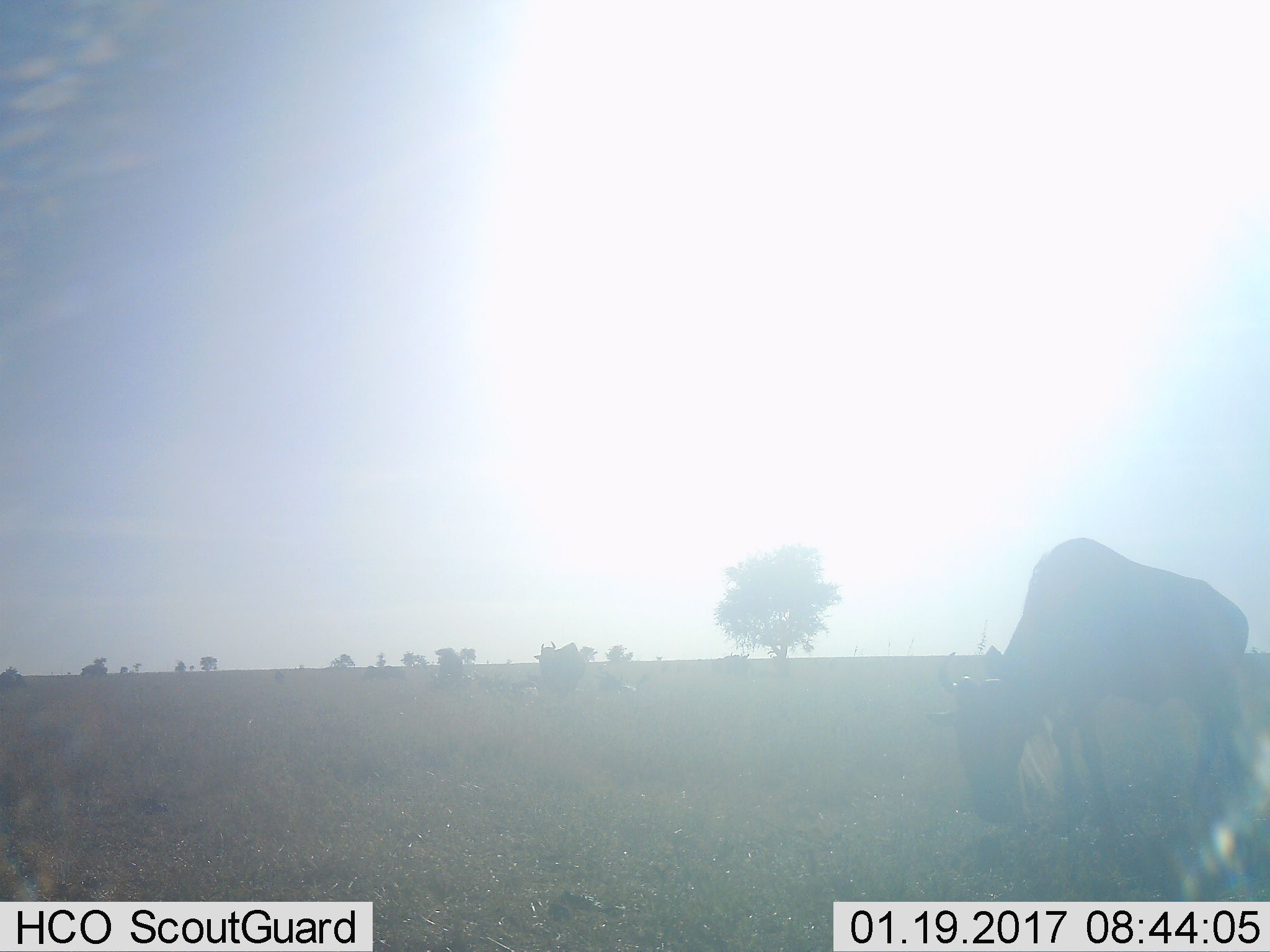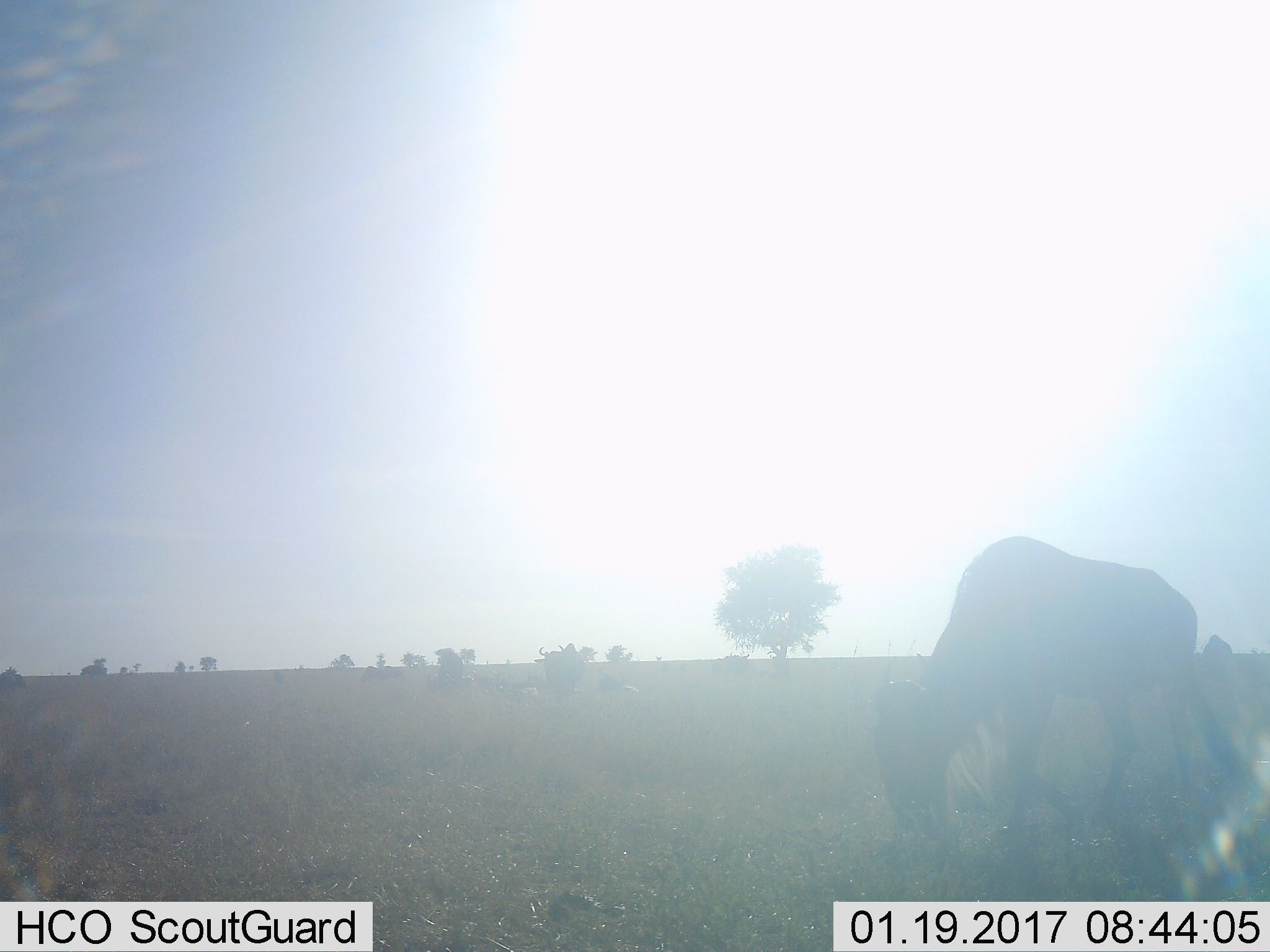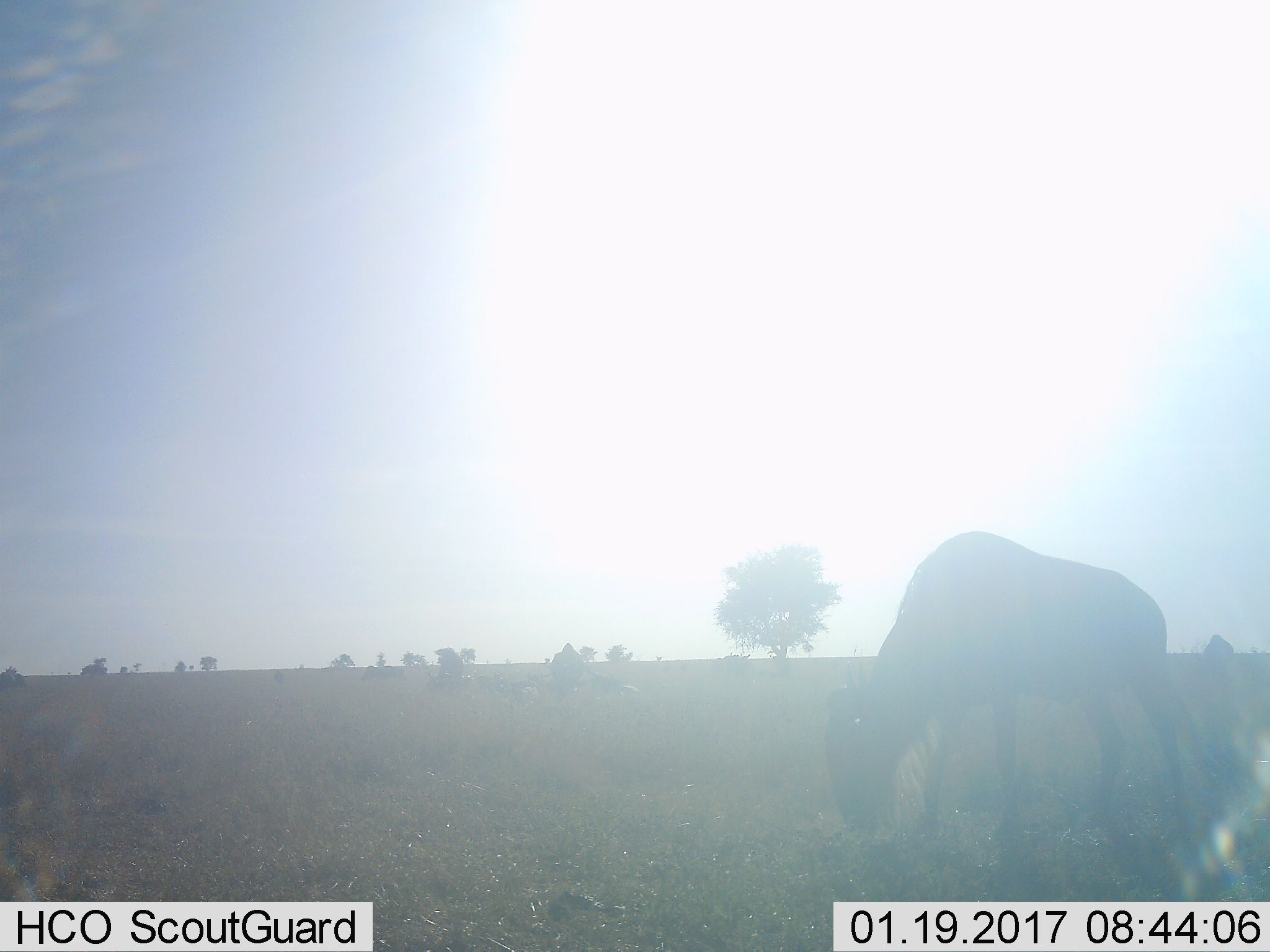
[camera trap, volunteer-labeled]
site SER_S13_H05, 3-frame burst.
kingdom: Animalia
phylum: Chordata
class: Mammalia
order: Artiodactyla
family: Bovidae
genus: Connochaetes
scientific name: Connochaetes taurinus taurinus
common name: blue wildebeest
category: wildebeestblue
Wildebeestblue (blue wildebeest) (Connochaetes taurinus taurinus), count 2. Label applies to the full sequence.